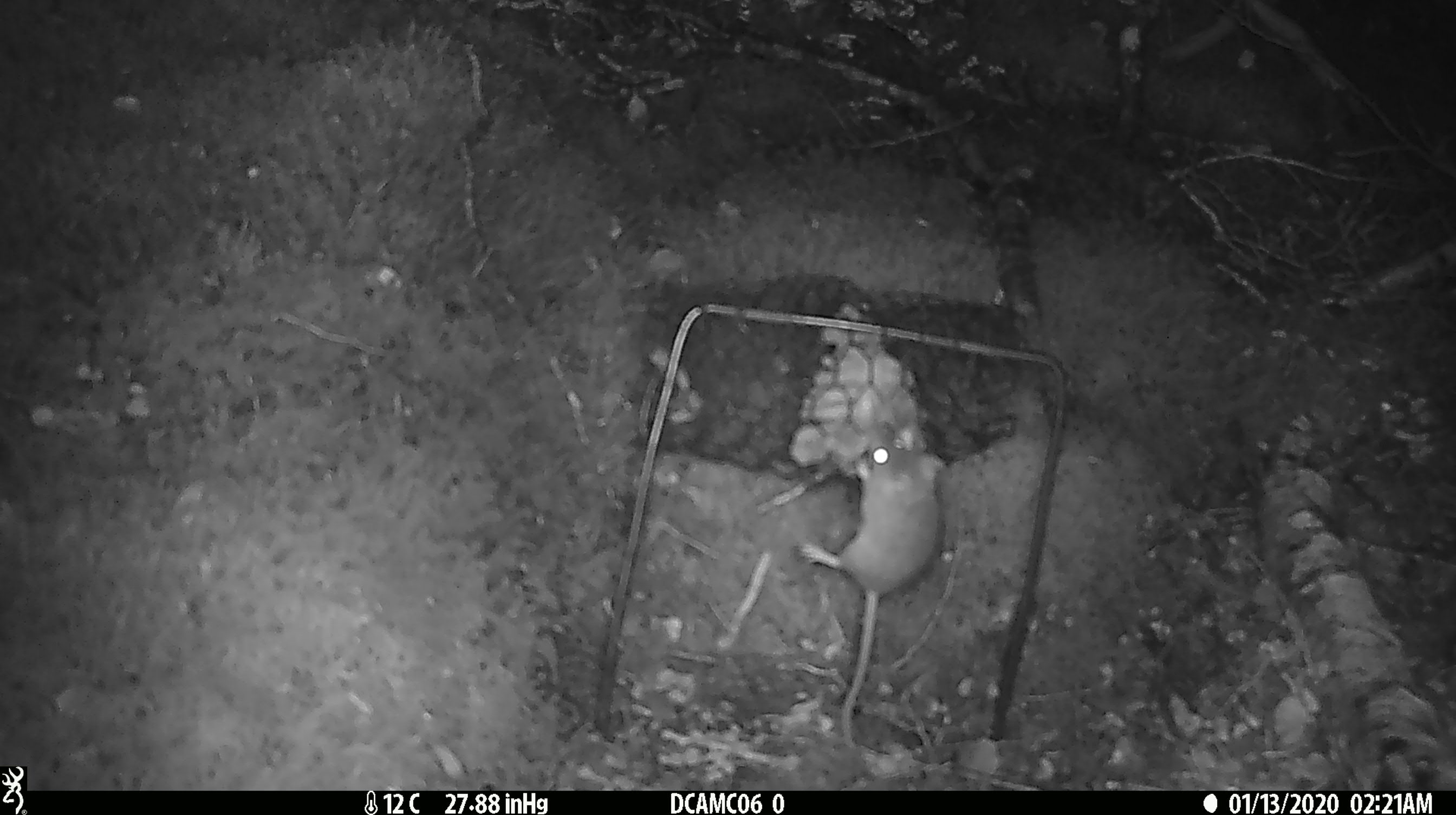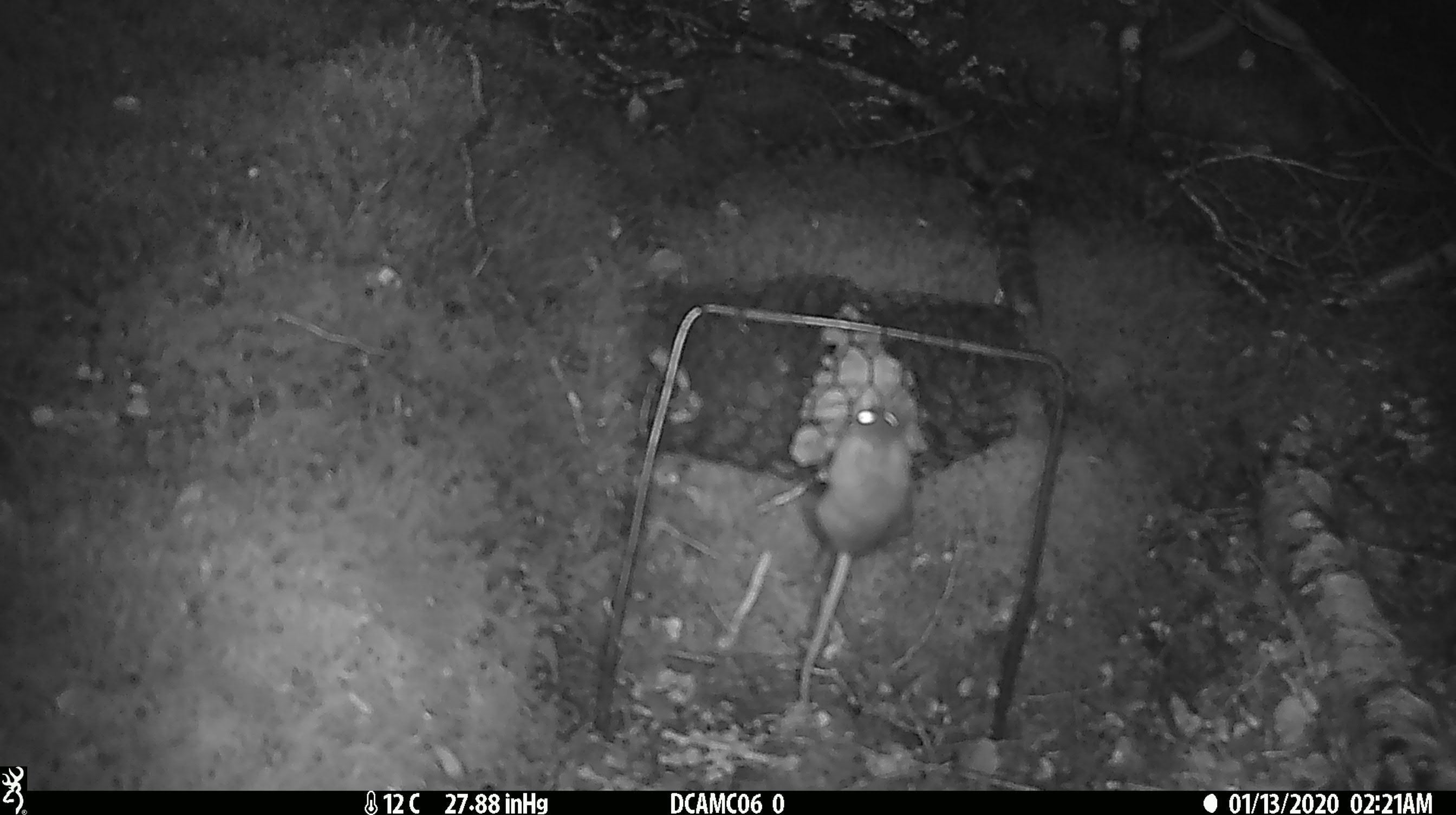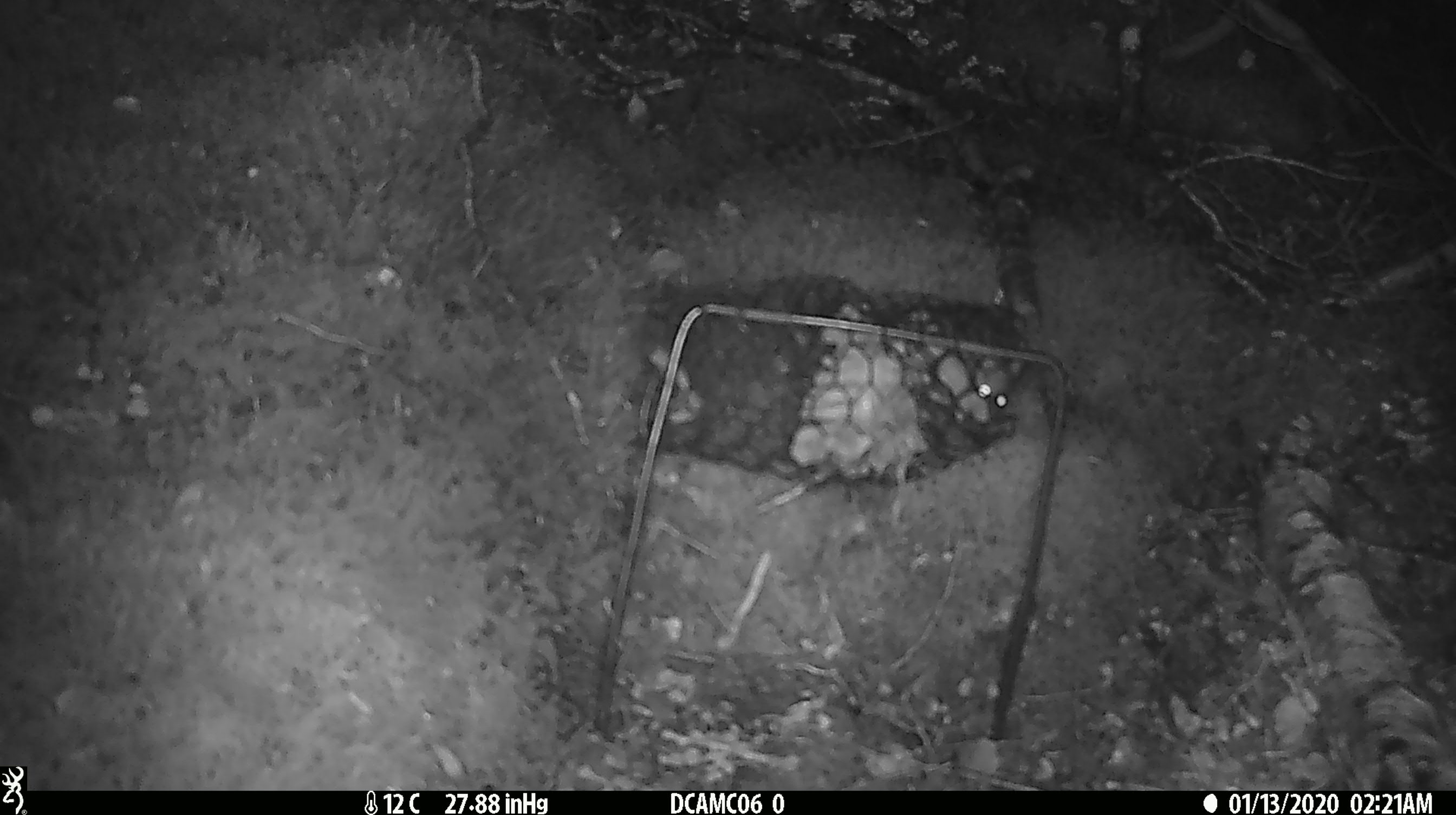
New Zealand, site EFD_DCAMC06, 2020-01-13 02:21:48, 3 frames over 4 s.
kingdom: Animalia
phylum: Chordata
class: Mammalia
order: Rodentia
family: Muridae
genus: Mus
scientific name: Mus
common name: mouse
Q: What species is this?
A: Mouse (Mus).